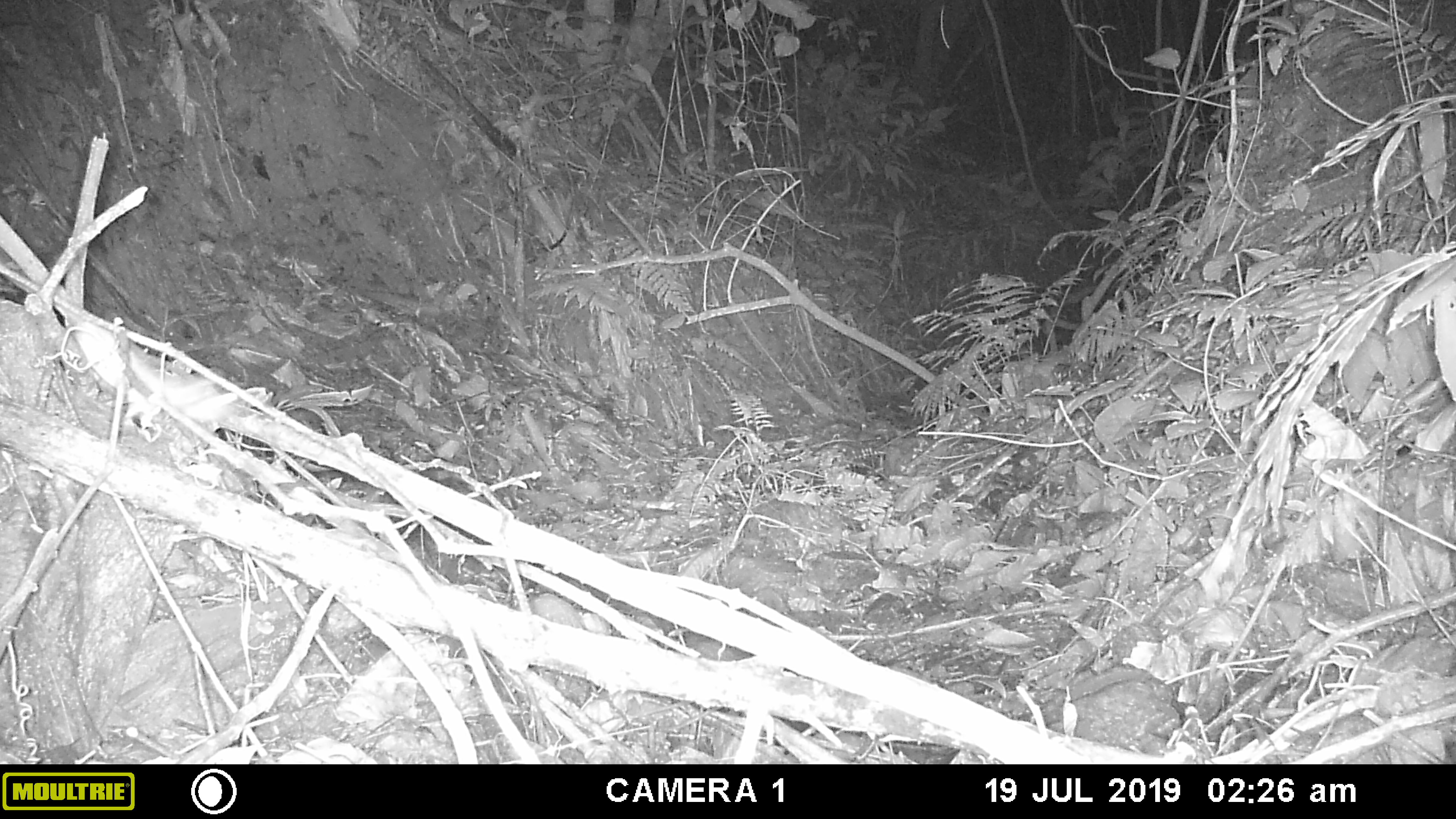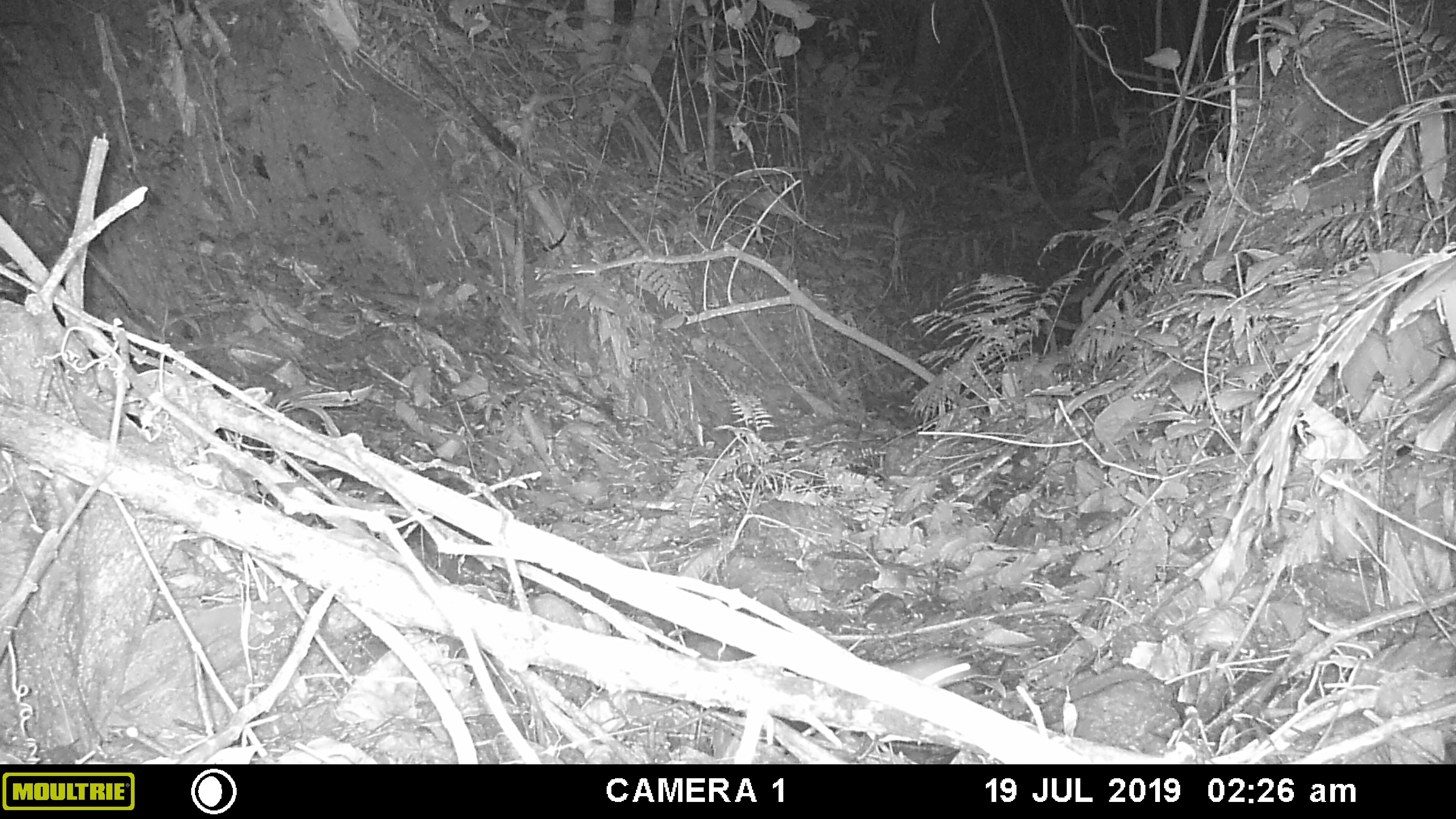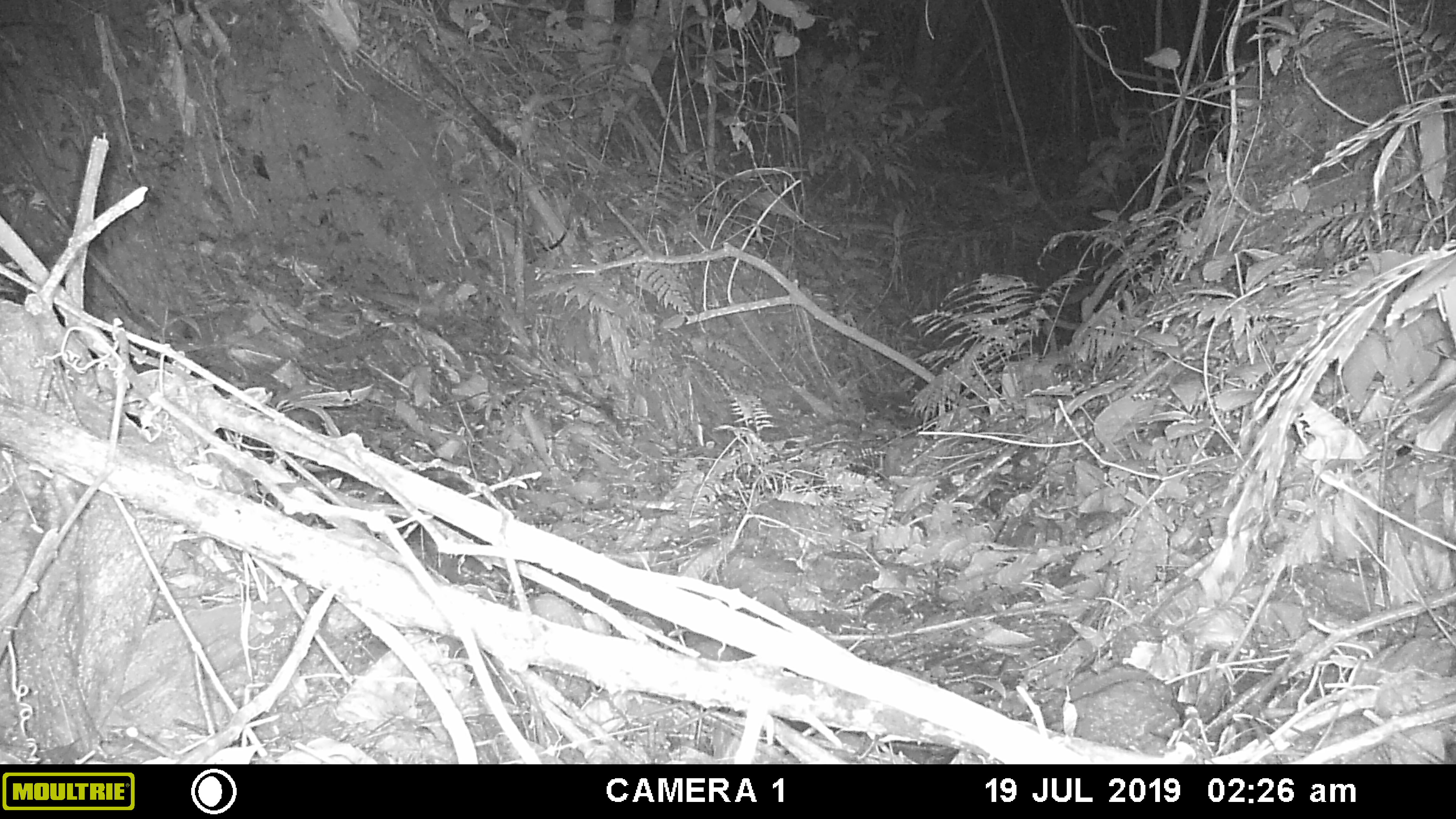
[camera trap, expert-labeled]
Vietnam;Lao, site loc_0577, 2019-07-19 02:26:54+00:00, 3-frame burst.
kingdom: Animalia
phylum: Chordata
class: Mammalia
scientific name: Mammalia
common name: mammal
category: unidentified small mammal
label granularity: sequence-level